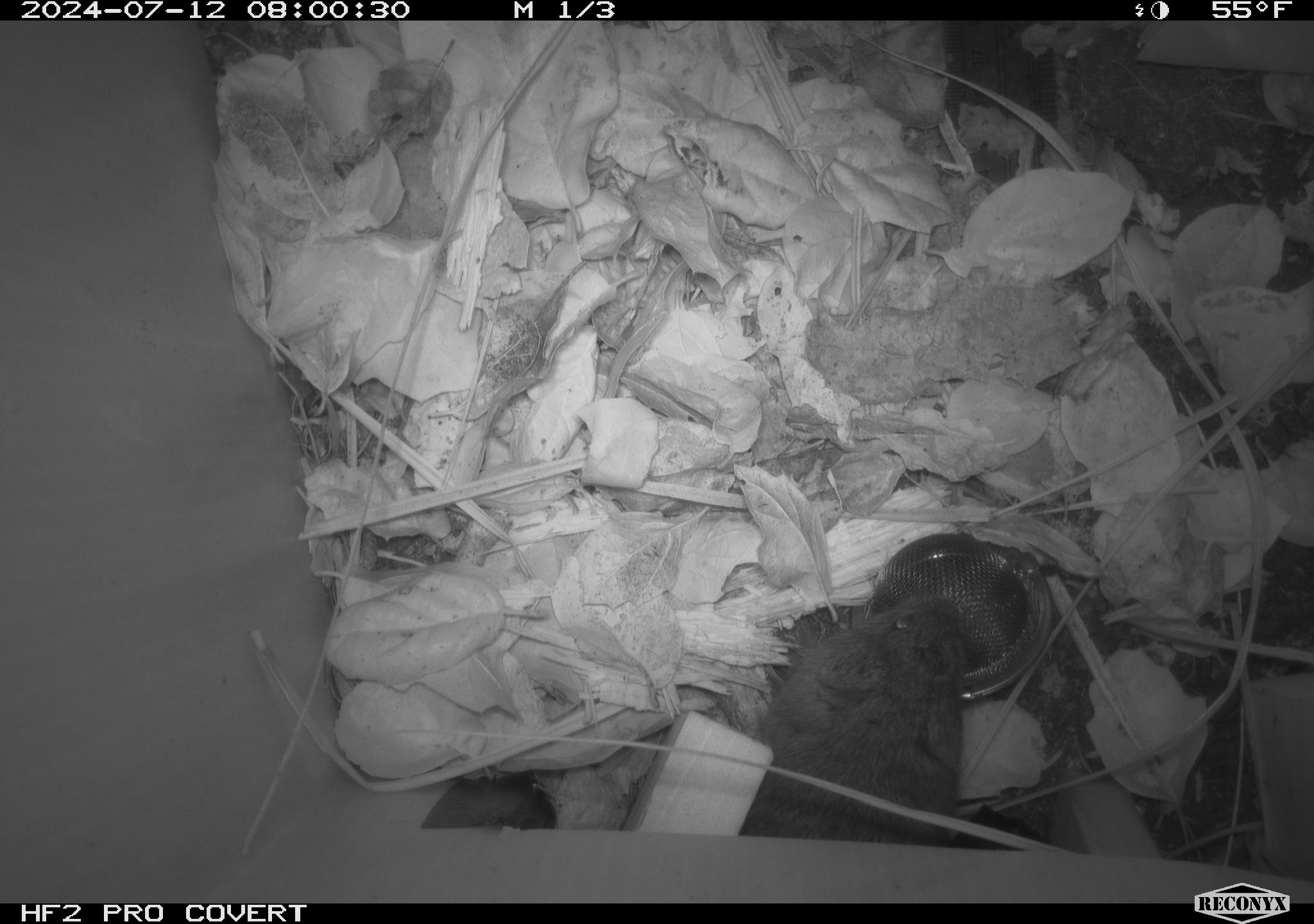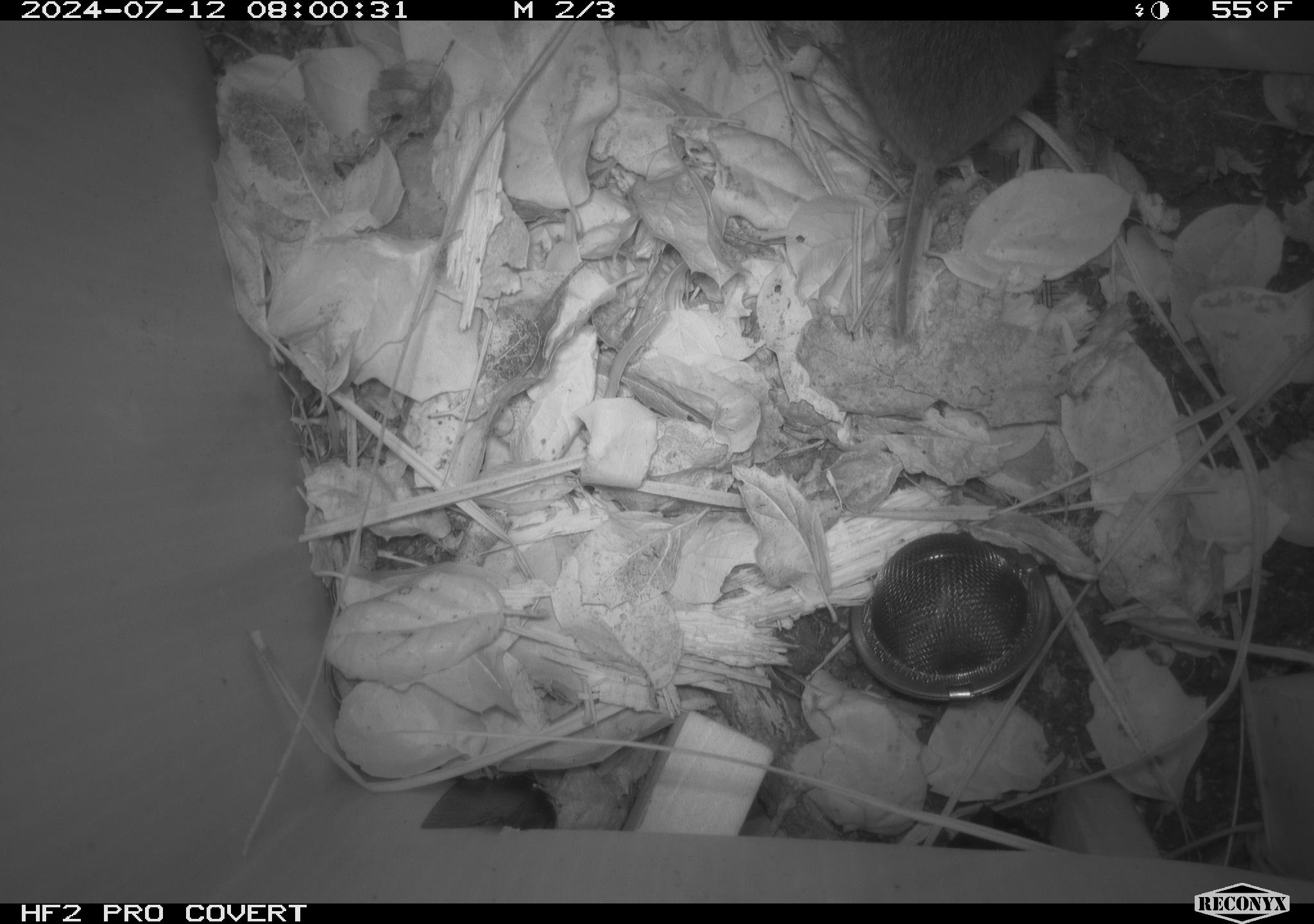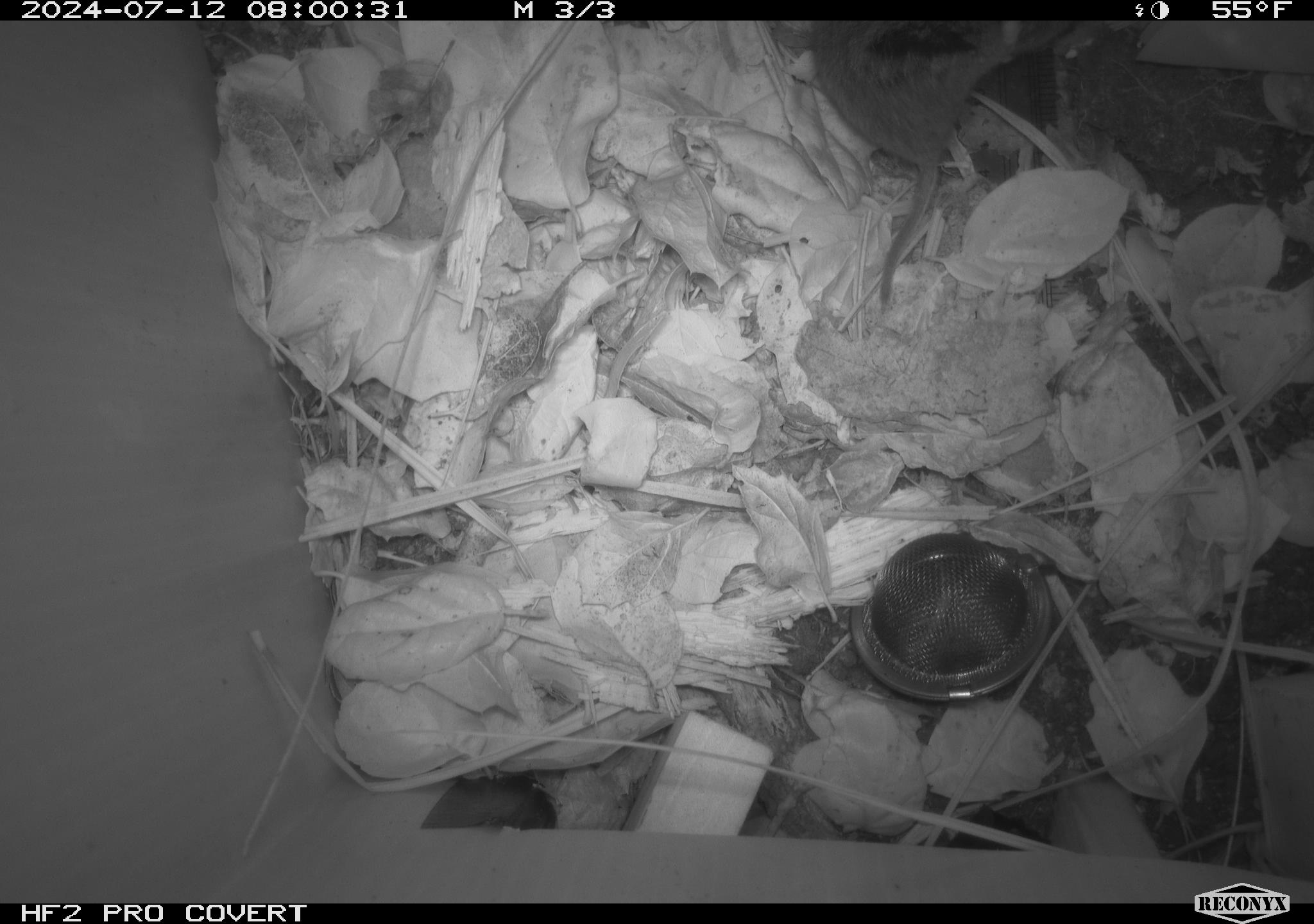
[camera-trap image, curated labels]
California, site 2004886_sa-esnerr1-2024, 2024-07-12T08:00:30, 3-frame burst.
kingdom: Animalia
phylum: Chordata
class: Mammalia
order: Rodentia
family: Cricetidae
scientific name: Cricetidae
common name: hamsters, voles, lemmings, and allies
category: cricetidae family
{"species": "cricetidae family (hamsters, voles, lemmings, and allies) (Cricetidae)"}